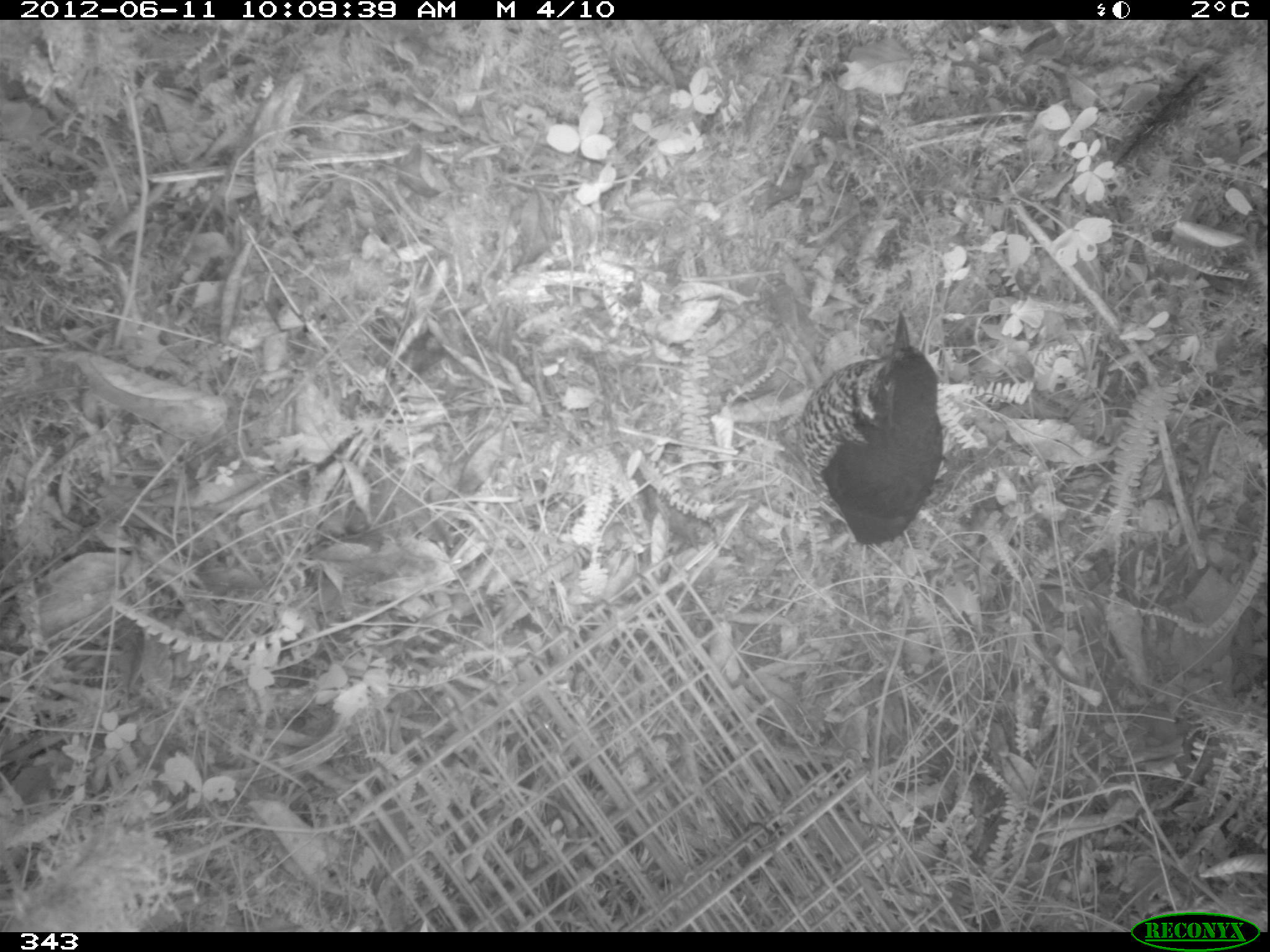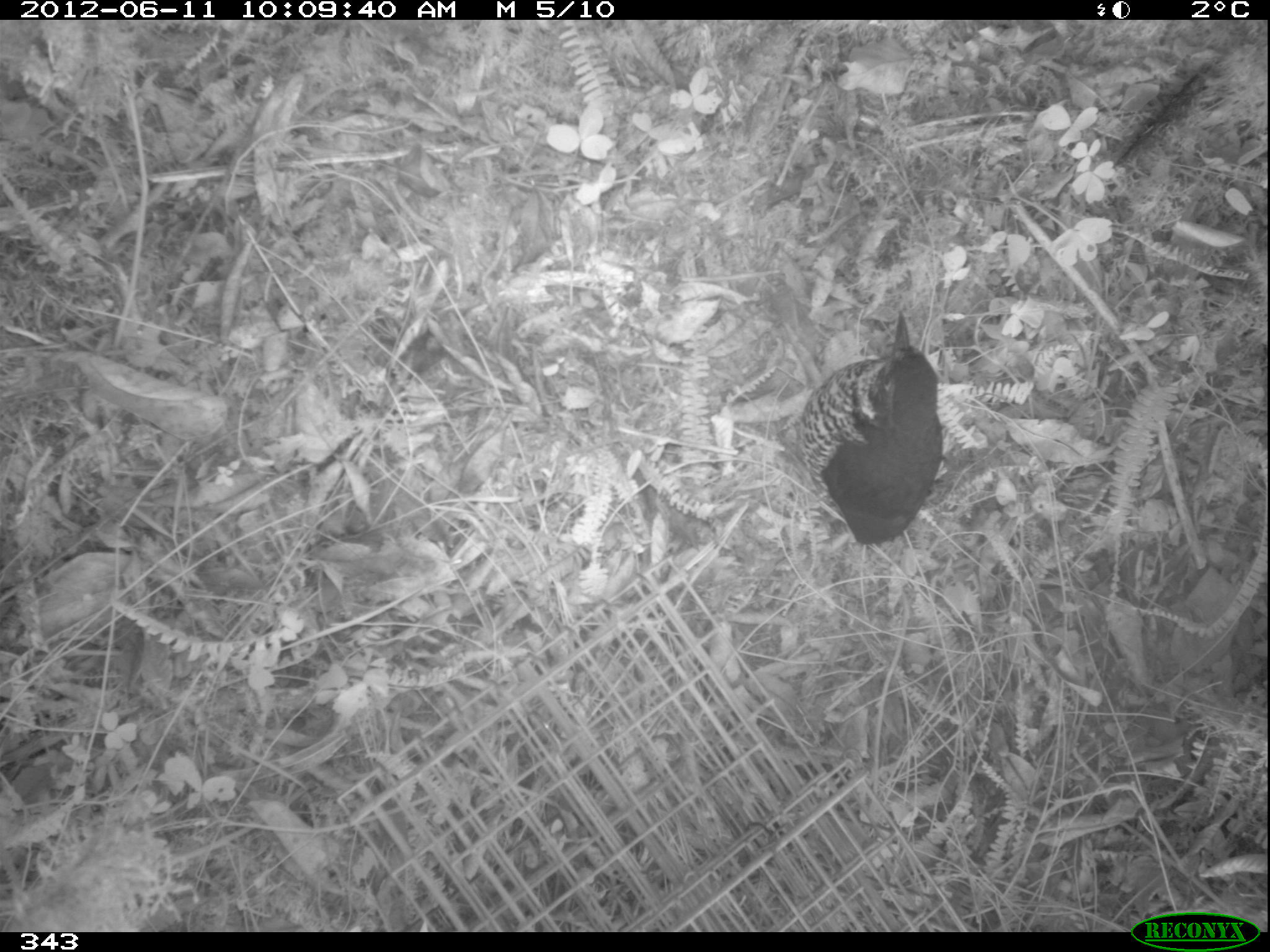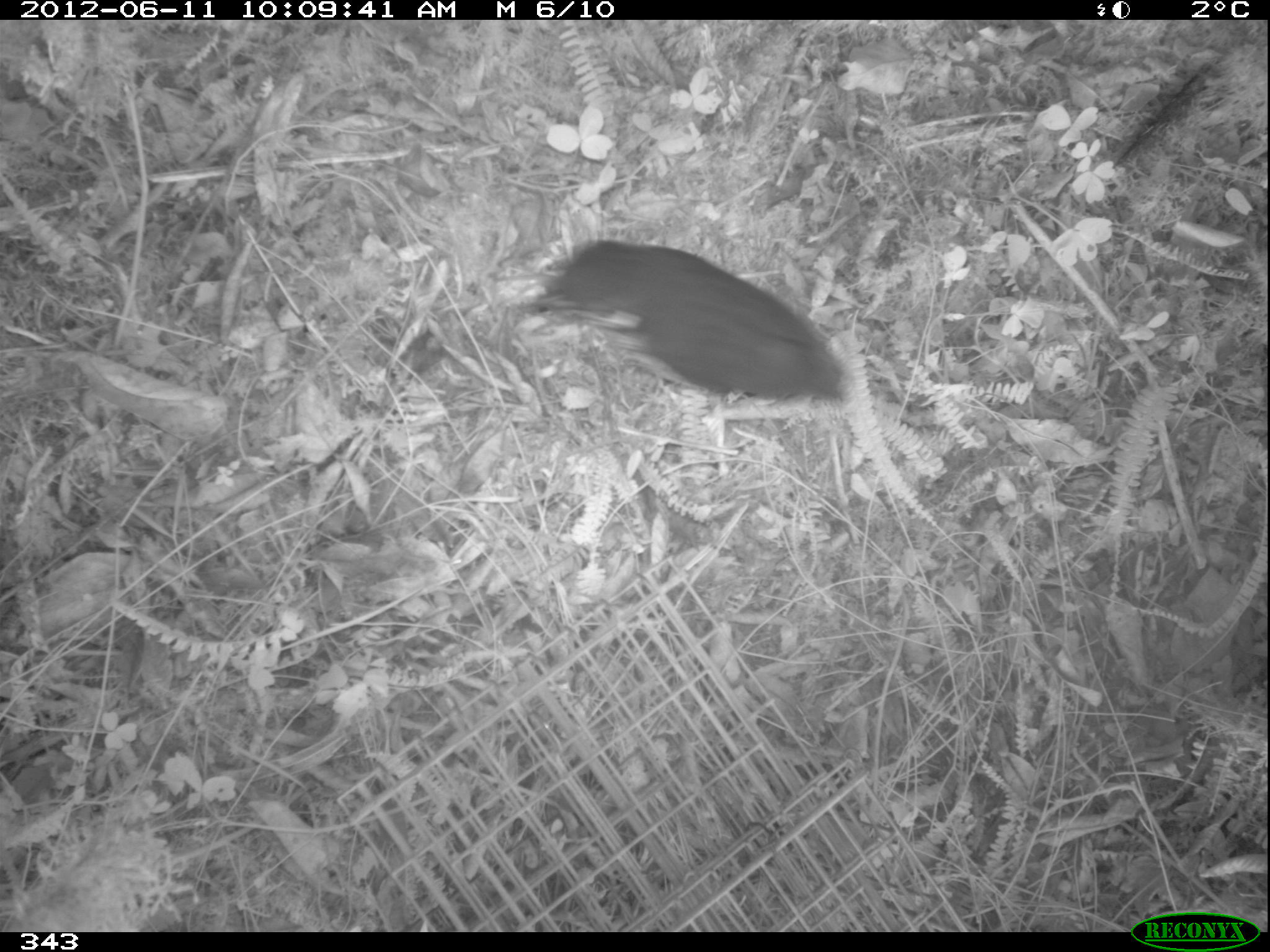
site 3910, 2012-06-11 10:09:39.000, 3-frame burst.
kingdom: Animalia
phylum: Chordata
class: Aves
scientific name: Aves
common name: bird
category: unknown bird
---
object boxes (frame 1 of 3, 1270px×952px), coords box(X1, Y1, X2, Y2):
unknown bird: box(788, 308, 944, 545)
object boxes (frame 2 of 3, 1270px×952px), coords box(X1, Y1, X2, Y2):
unknown bird: box(791, 310, 943, 545)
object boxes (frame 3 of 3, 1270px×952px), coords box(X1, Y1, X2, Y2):
unknown bird: box(517, 237, 849, 405)